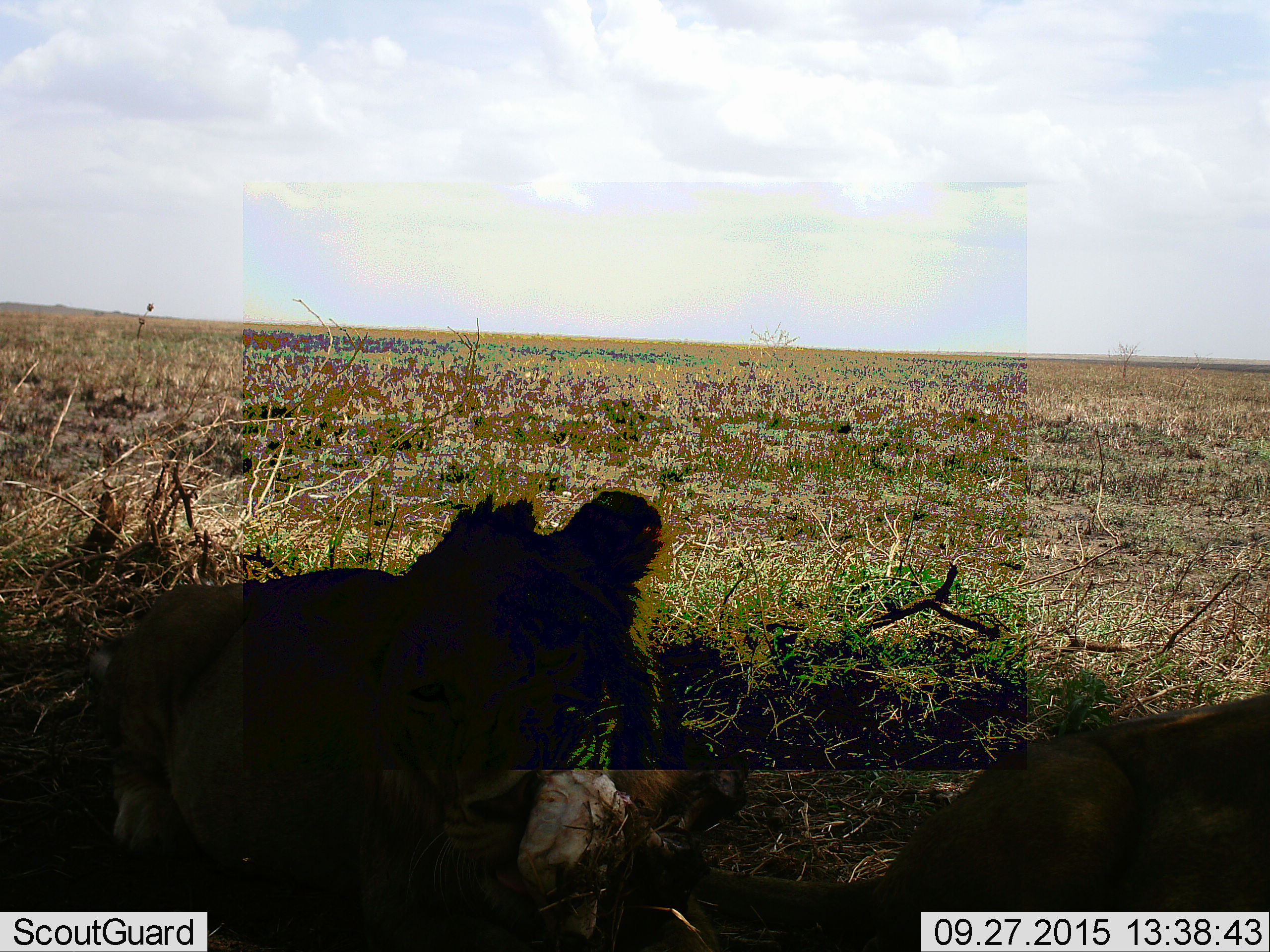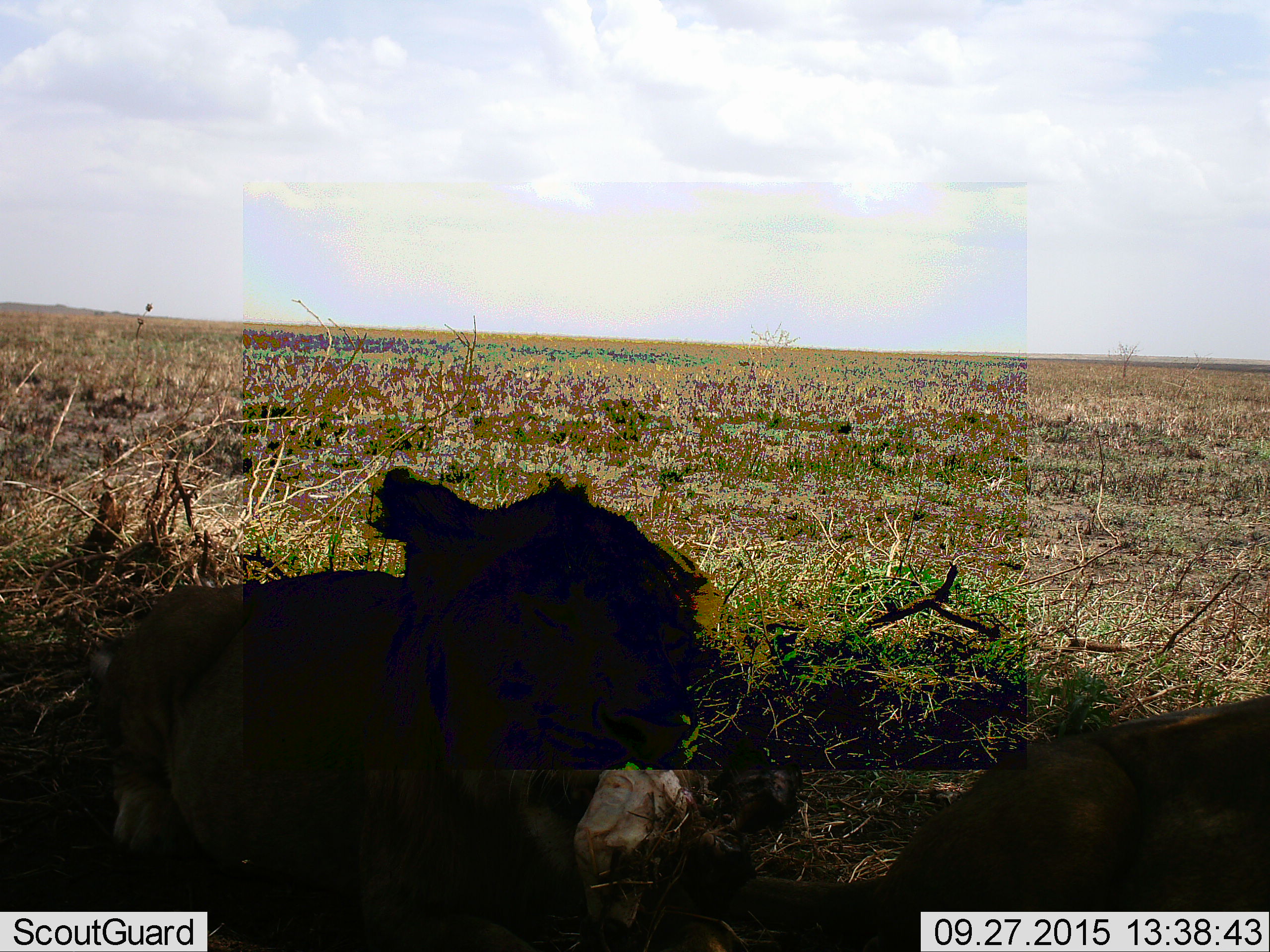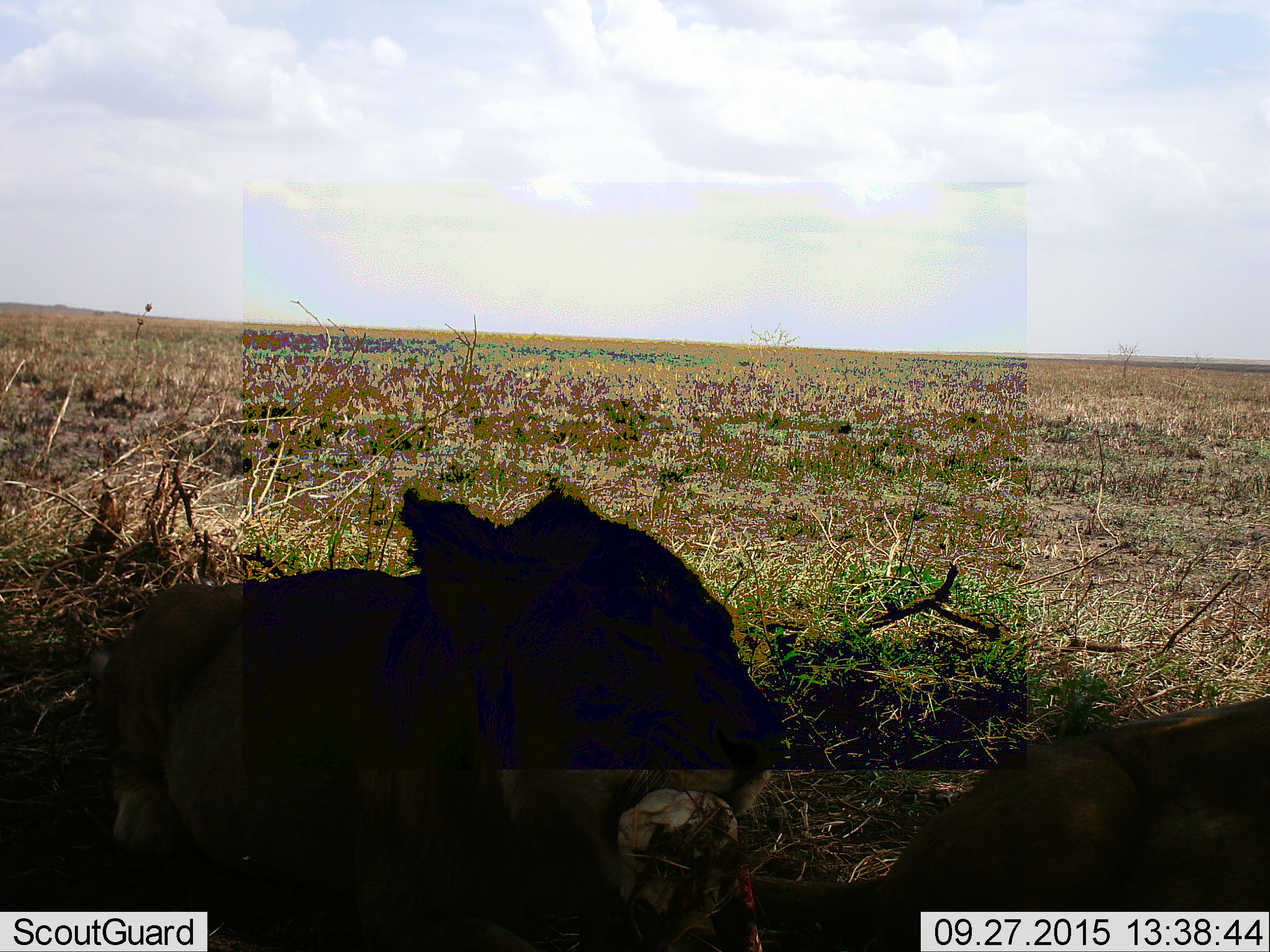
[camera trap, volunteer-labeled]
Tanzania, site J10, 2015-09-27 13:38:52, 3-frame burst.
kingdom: Animalia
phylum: Chordata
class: Mammalia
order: Carnivora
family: Felidae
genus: Panthera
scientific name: Panthera leo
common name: lion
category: lionfemale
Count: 1.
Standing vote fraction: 0%.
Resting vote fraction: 43%.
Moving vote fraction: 0%.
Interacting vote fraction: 0%.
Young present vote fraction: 14%.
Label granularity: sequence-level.